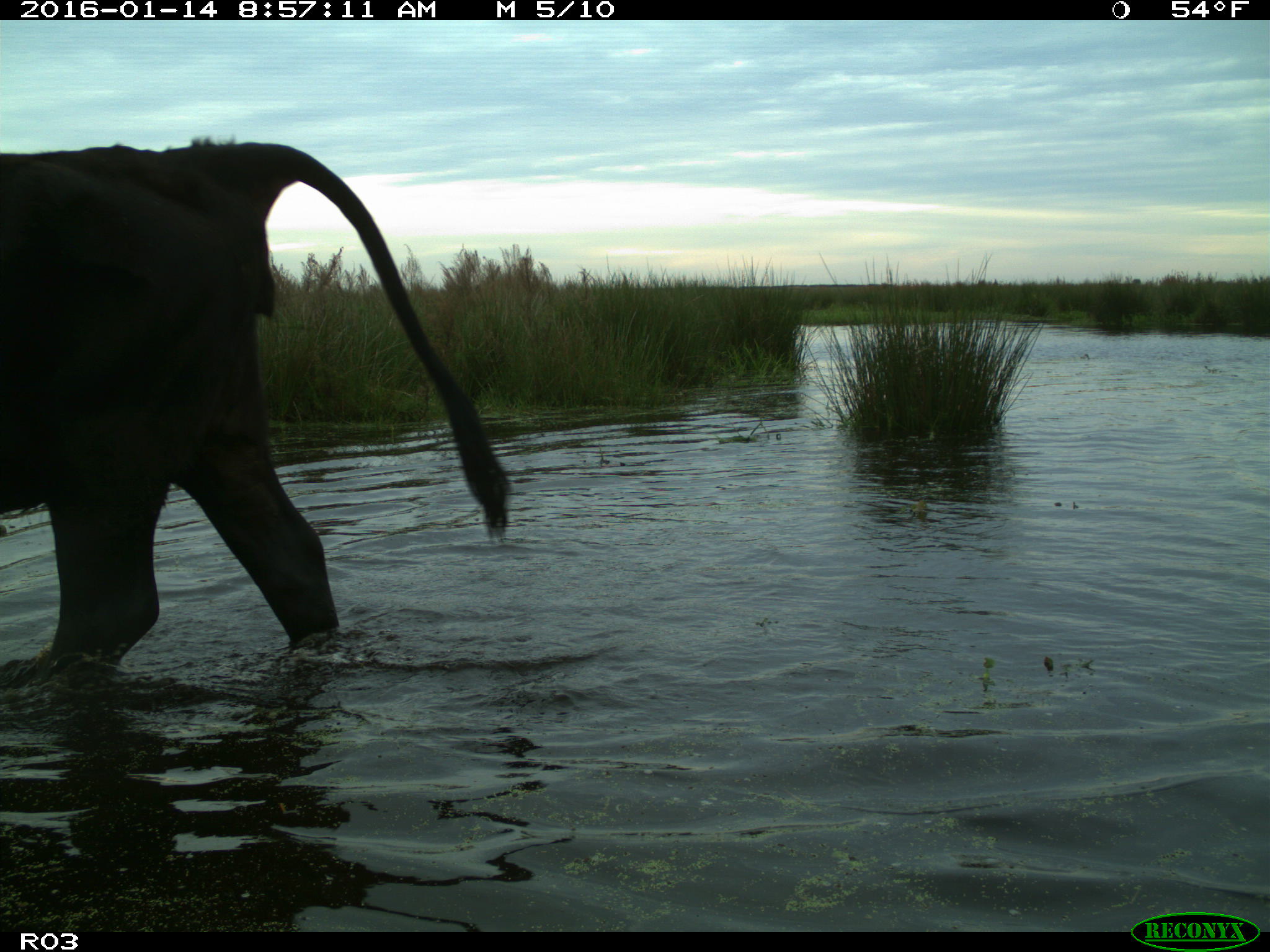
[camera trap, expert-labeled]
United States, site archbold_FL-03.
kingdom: Animalia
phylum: Chordata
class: Mammalia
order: Artiodactyla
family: Bovidae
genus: Bos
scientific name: Bos taurus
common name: domestic cow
Bos taurus (domestic cow).